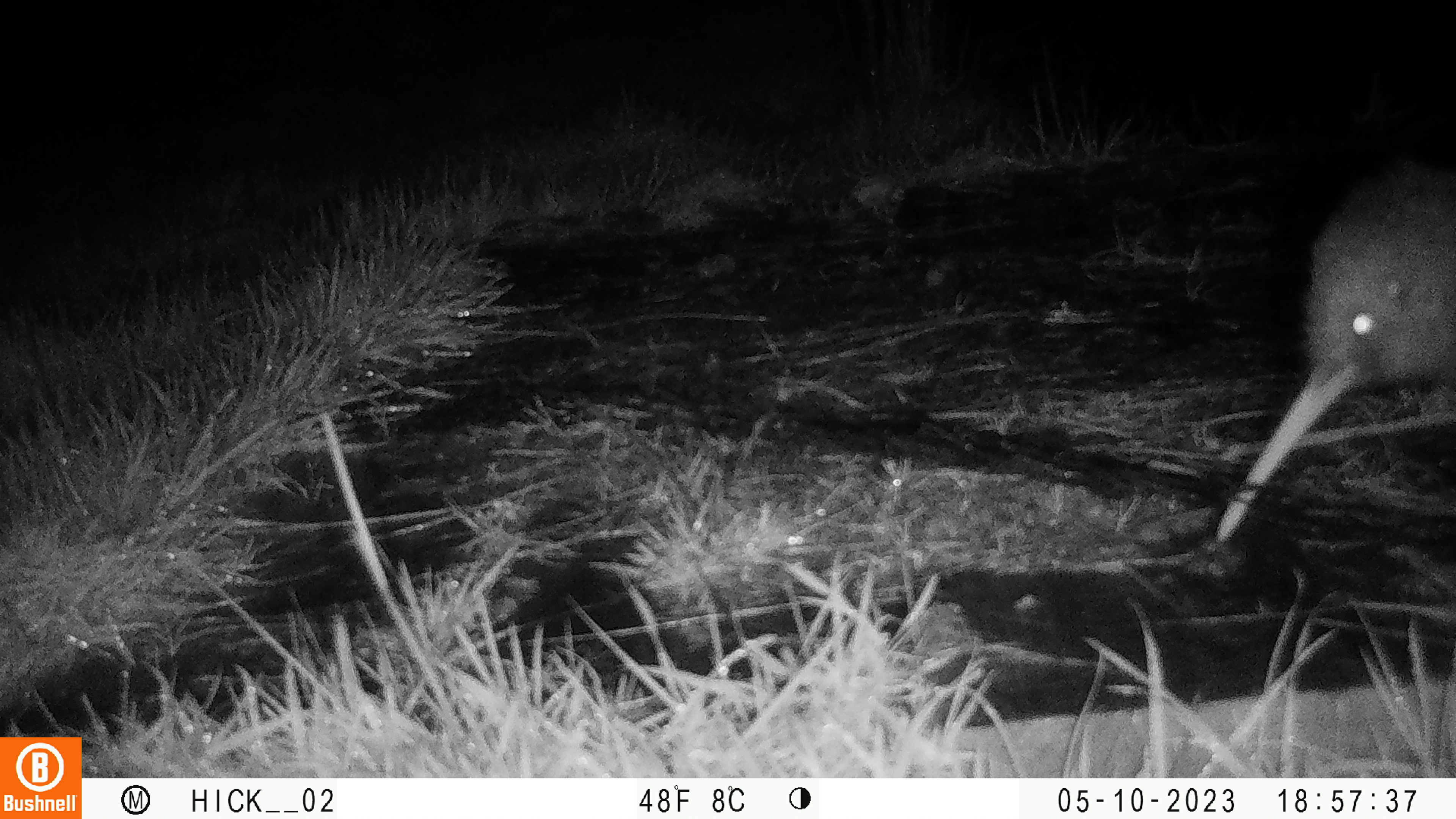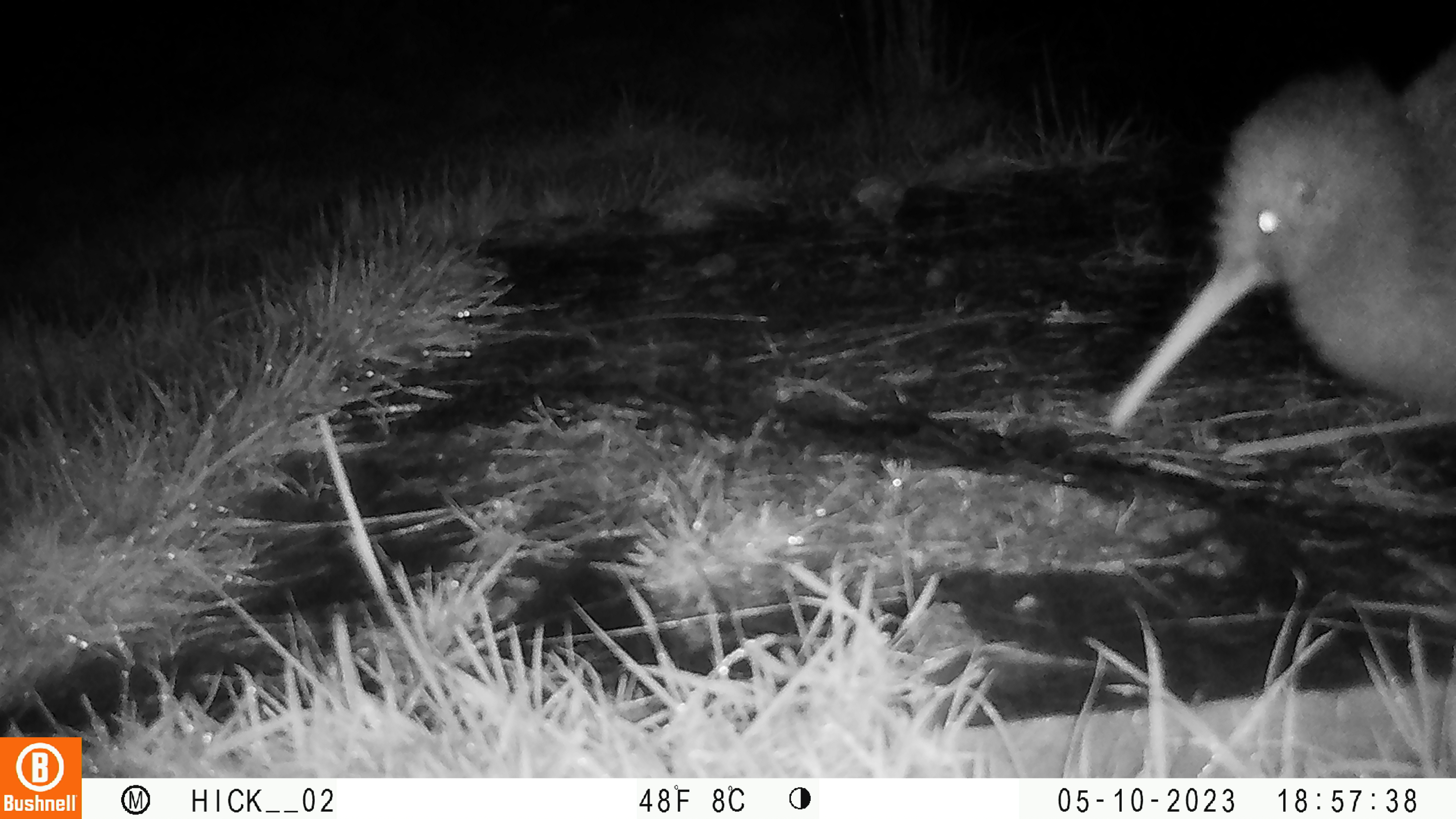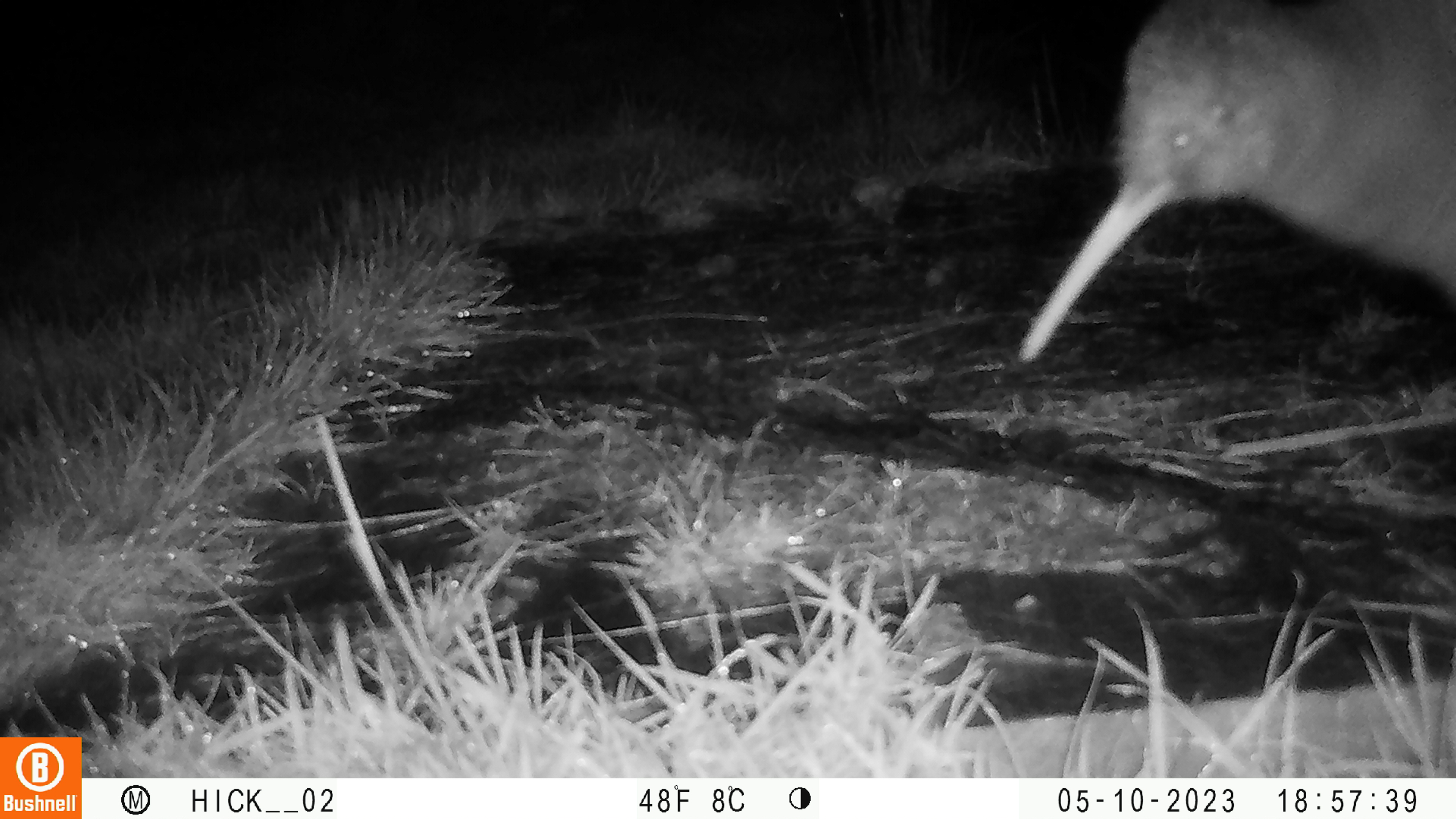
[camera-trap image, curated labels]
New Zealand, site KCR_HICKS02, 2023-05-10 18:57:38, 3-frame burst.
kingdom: Animalia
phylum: Chordata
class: Aves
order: Apterygiformes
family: Apterygidae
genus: Apteryx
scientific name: Apteryx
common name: kiwi